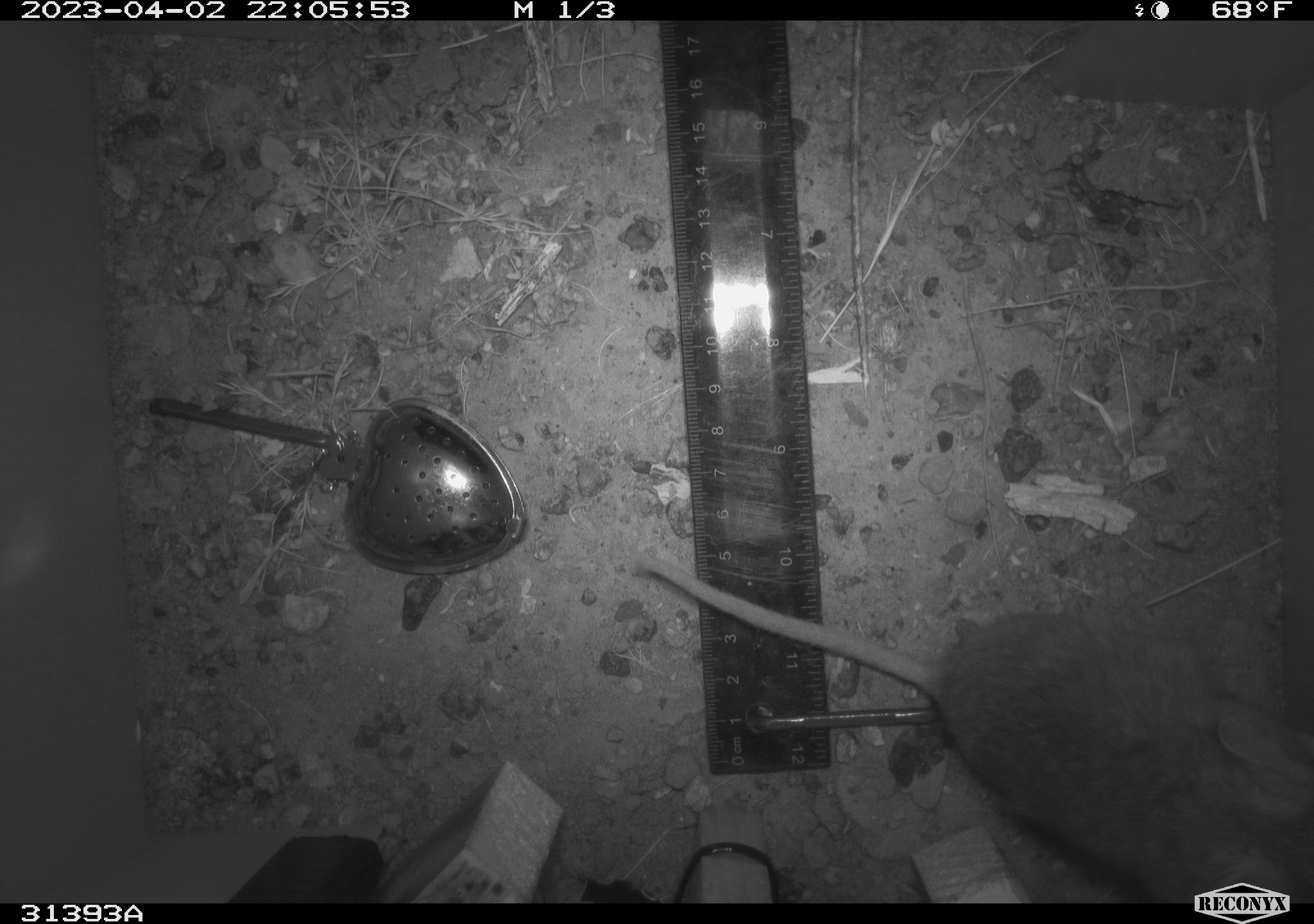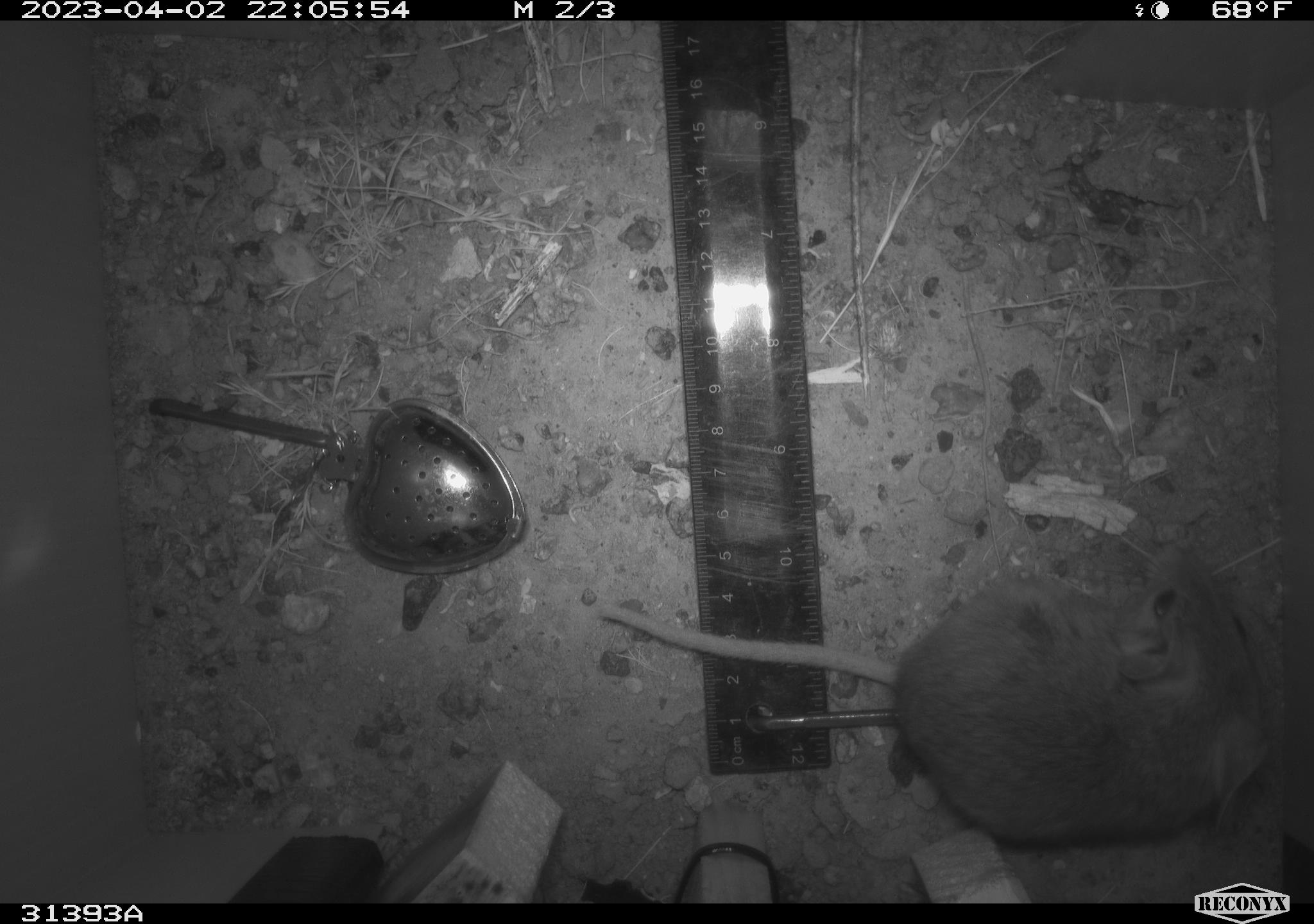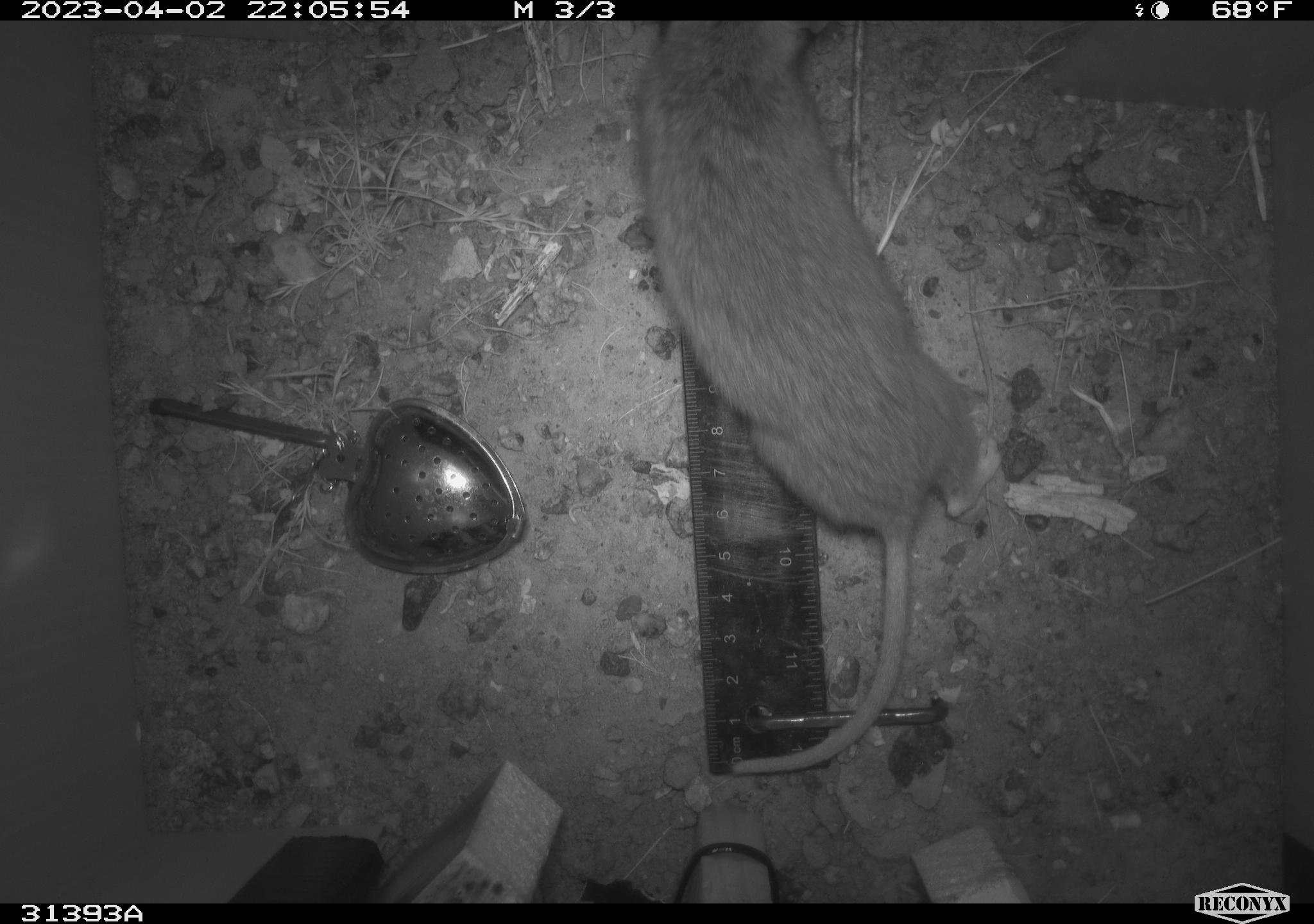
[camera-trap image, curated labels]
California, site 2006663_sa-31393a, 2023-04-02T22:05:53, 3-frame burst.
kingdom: Animalia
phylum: Chordata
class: Mammalia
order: Rodentia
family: Cricetidae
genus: Neotoma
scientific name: Neotoma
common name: pack rat or woodrat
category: neotoma species